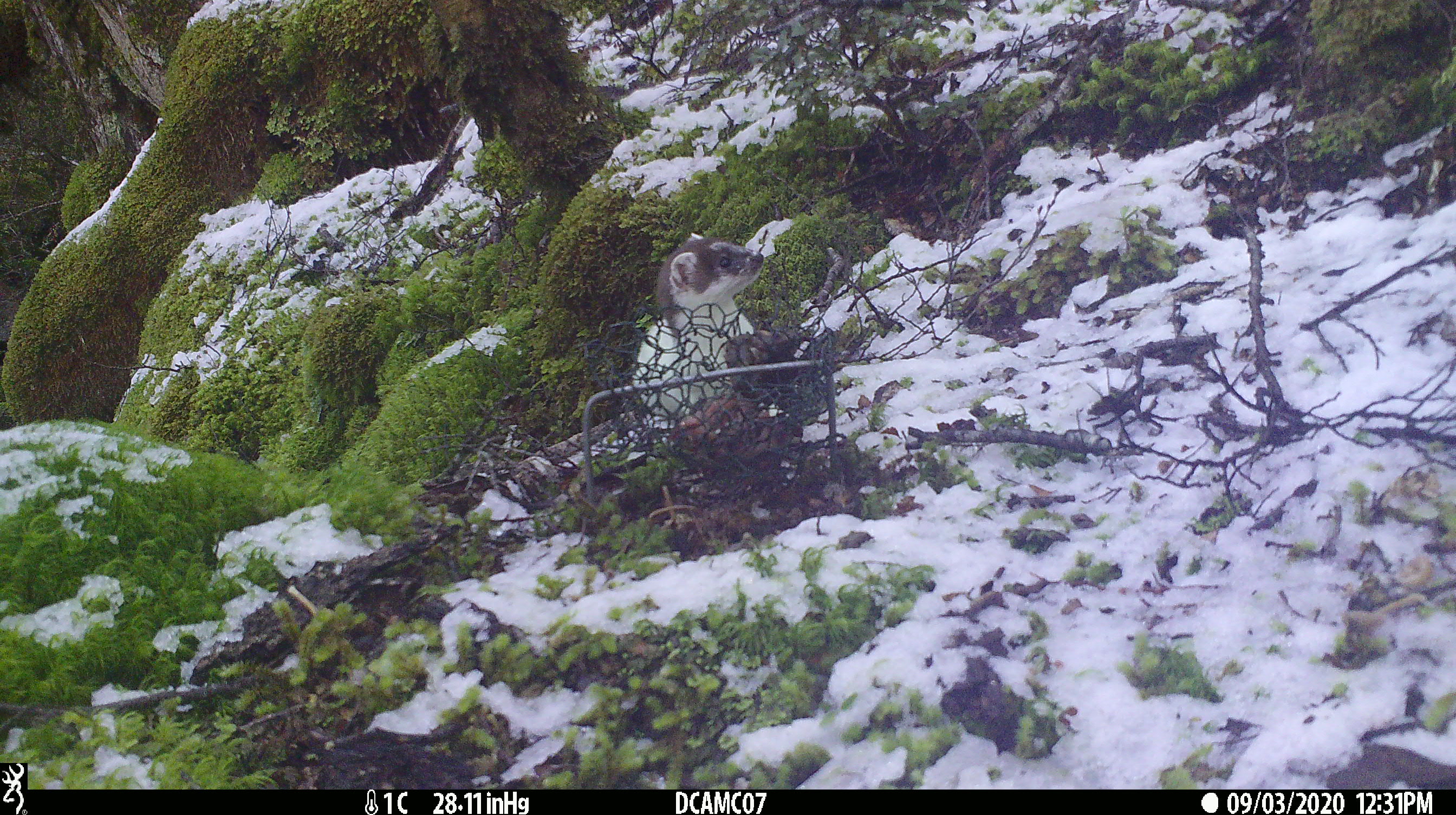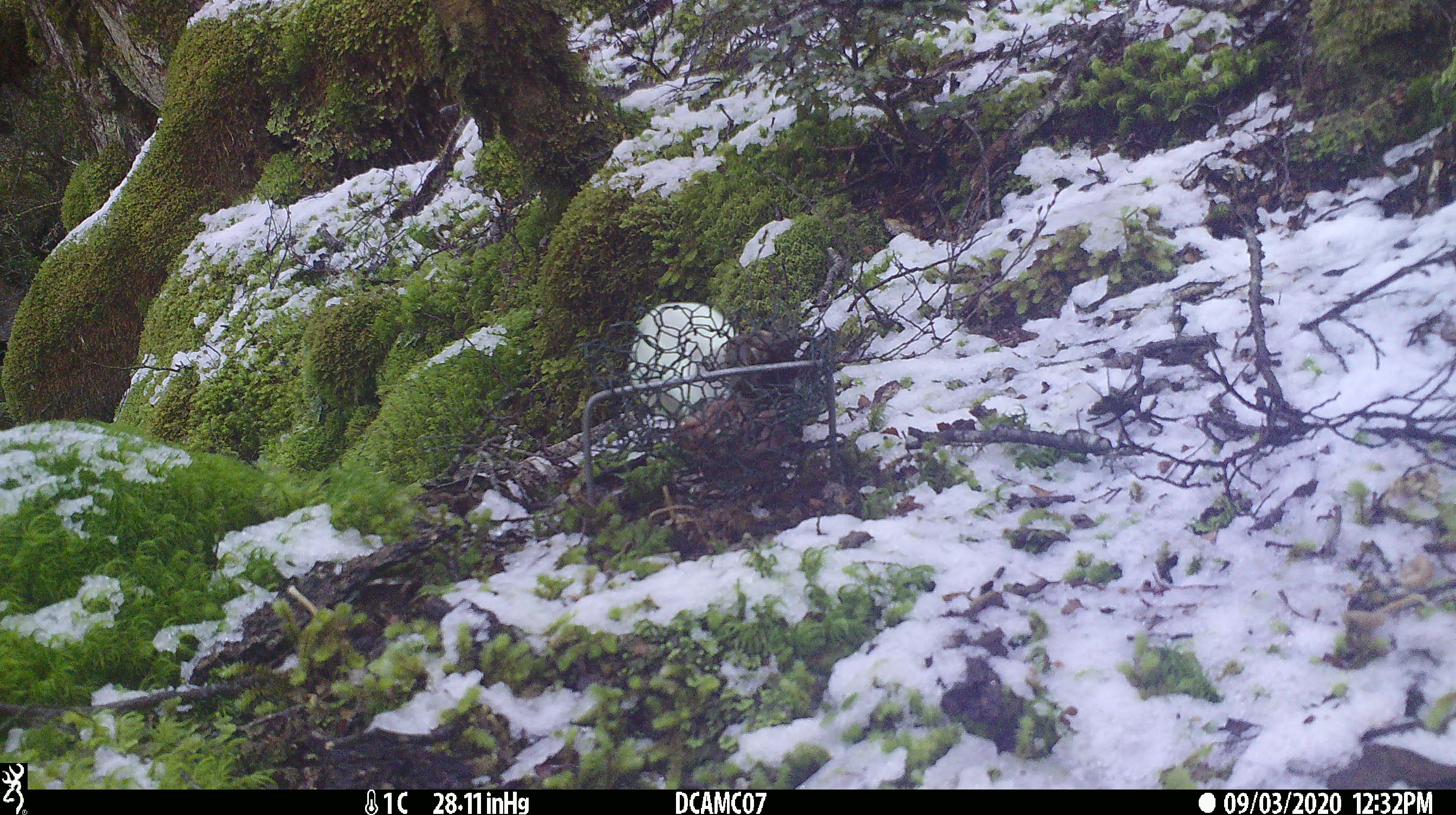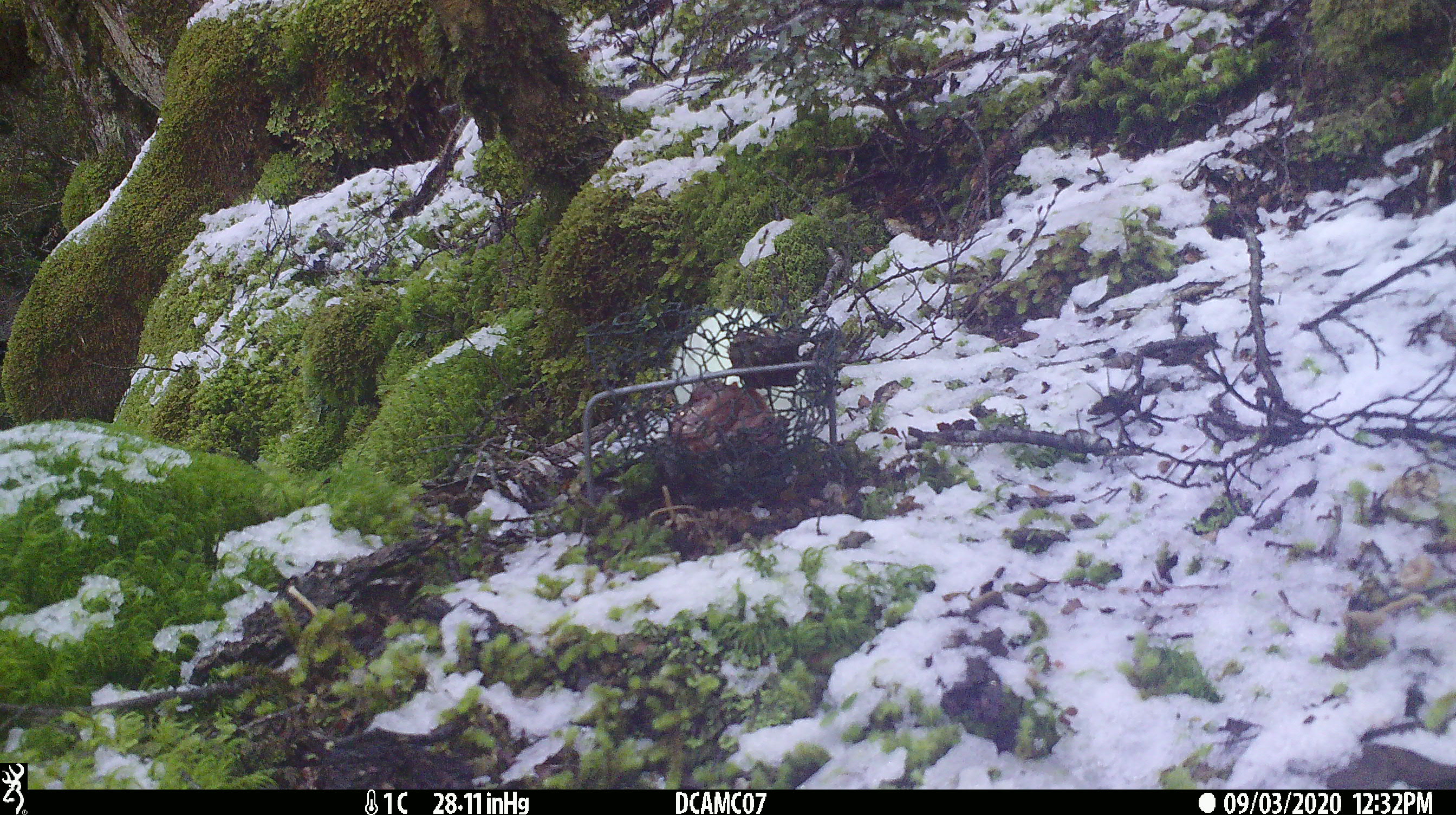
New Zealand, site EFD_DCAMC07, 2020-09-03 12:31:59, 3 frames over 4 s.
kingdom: Animalia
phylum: Chordata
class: Mammalia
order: Carnivora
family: Mustelidae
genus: Mustela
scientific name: Mustela erminea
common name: stoat